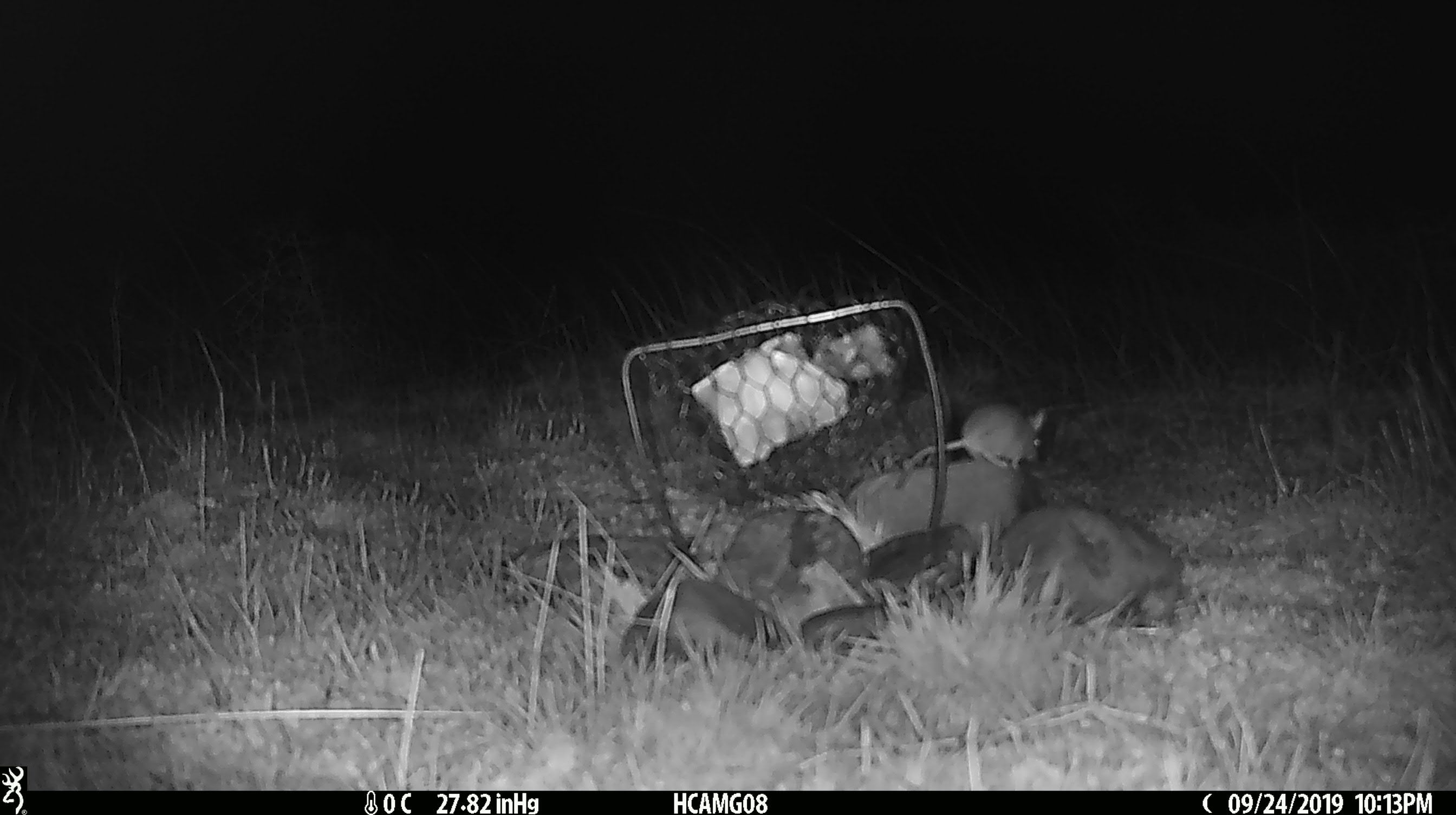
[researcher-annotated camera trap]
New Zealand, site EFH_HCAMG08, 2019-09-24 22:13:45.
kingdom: Animalia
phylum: Chordata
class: Mammalia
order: Rodentia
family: Muridae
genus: Mus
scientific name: Mus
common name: mouse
Mouse (Mus).